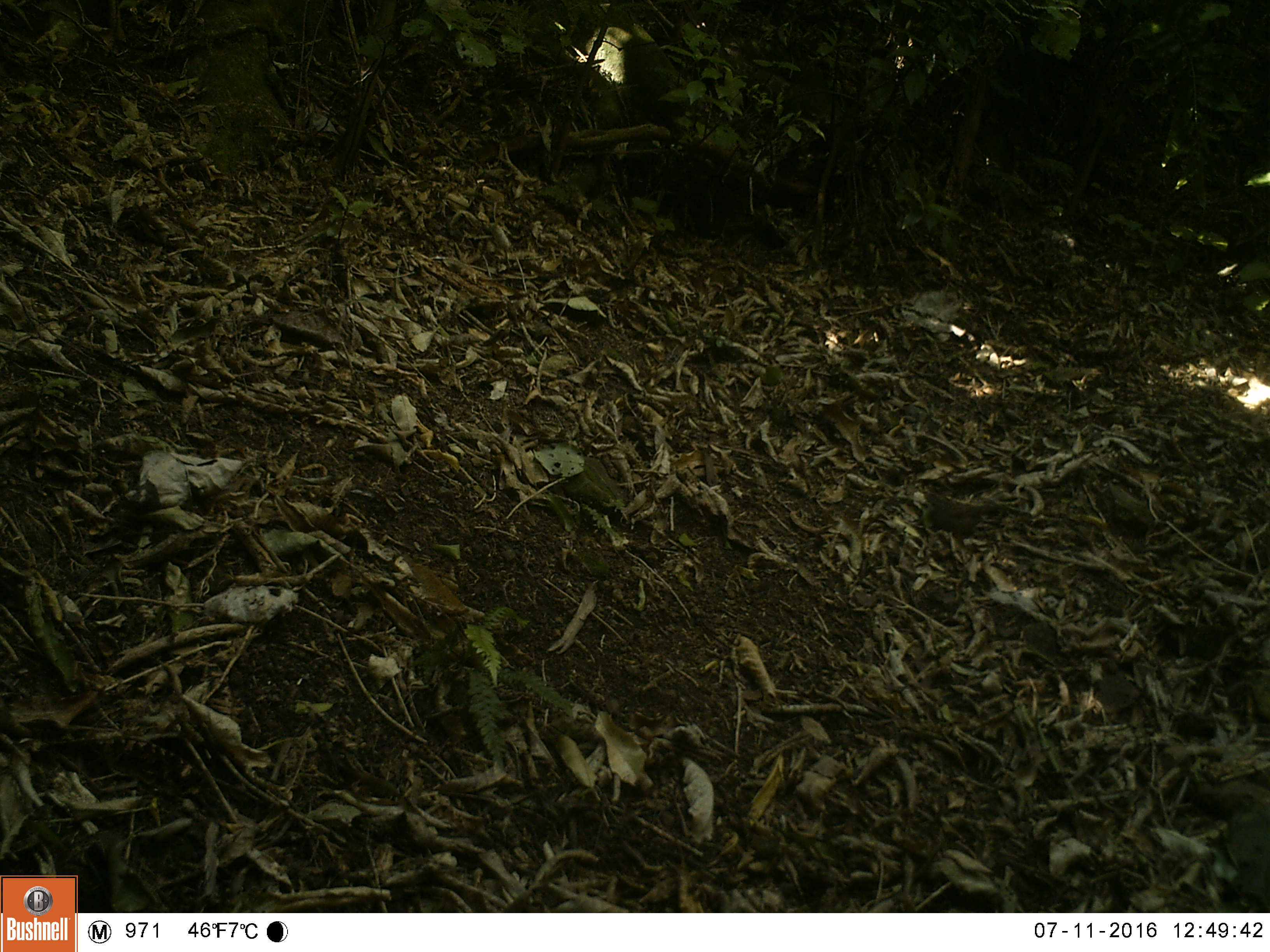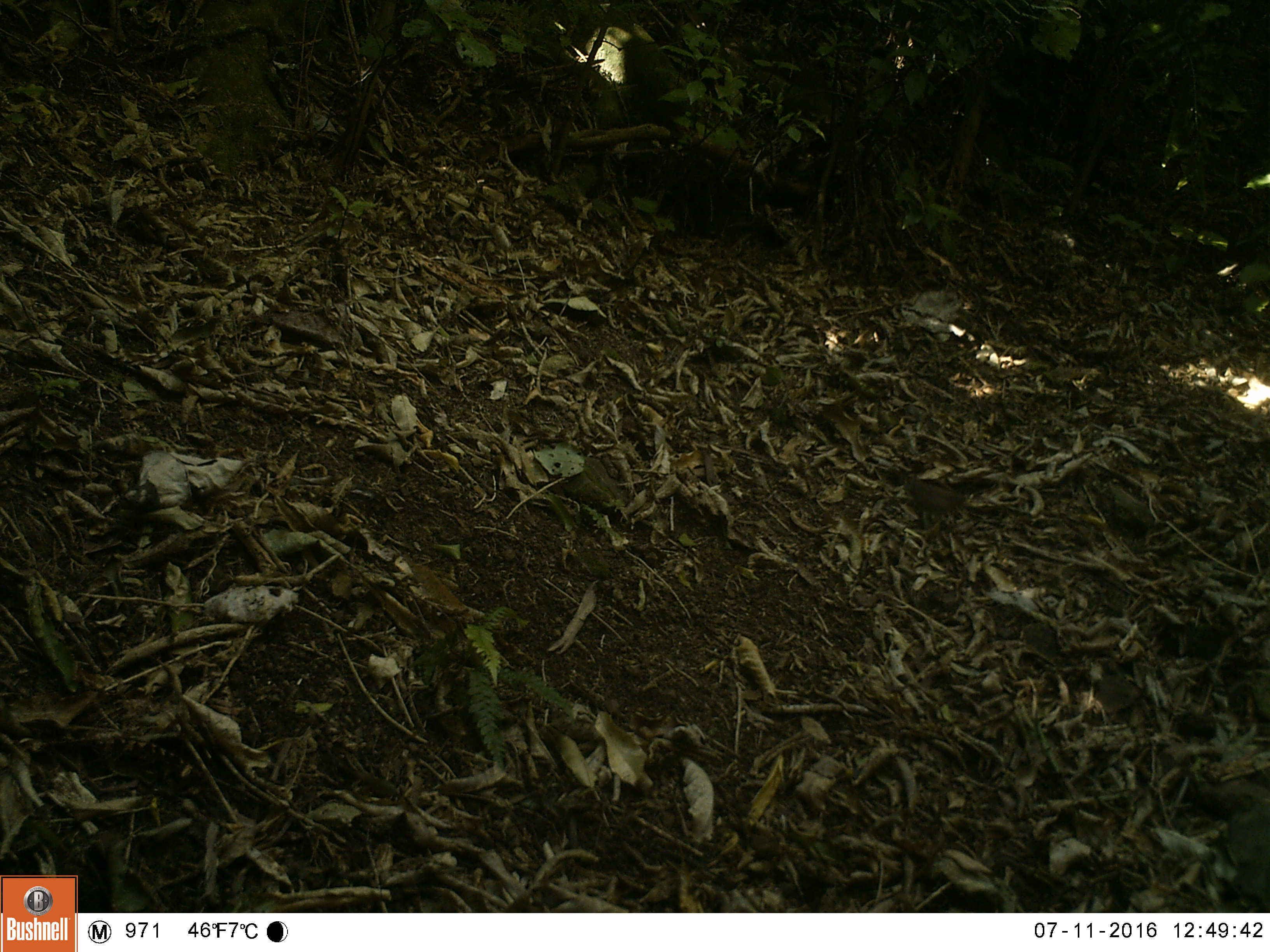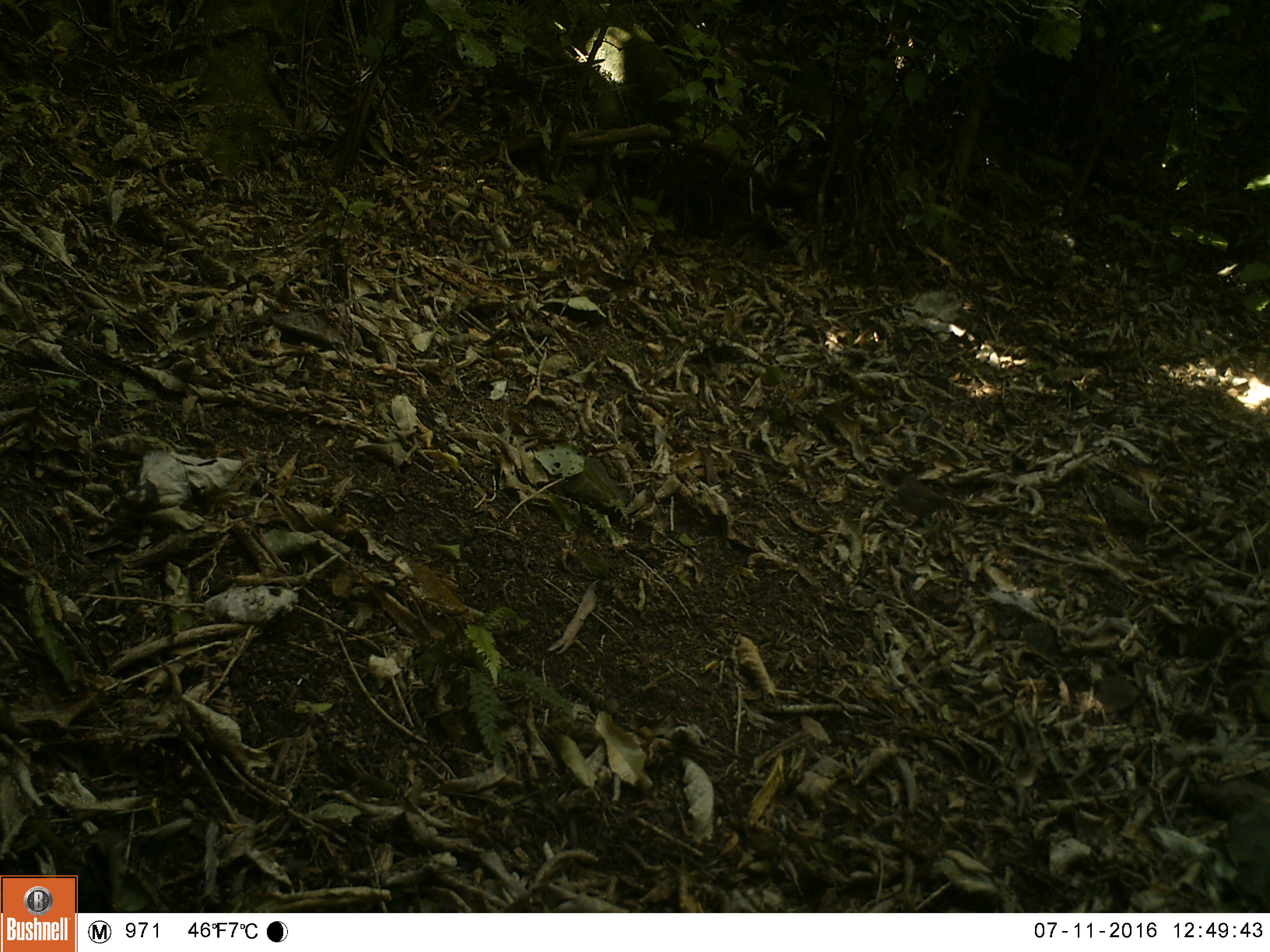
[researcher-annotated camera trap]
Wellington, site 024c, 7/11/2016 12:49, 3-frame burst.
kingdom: Animalia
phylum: Chordata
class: Aves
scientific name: Aves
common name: bird